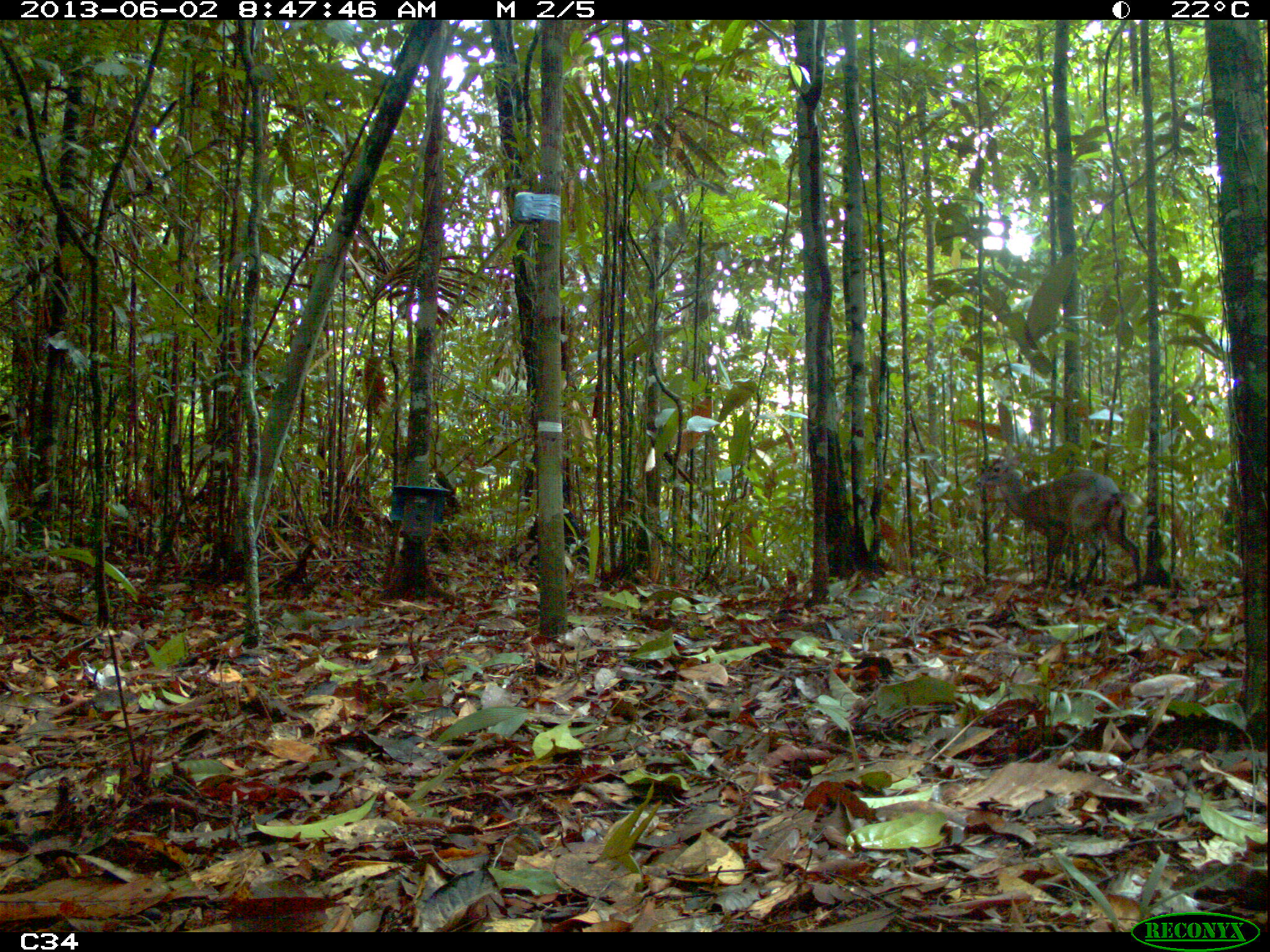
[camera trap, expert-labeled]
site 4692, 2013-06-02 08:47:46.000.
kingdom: Animalia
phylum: Chordata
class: Mammalia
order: Artiodactyla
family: Cervidae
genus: Mazama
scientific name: Mazama gouazoubira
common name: gray brocket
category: mazama gouazaoubira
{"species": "mazama gouazaoubira (gray brocket) (Mazama gouazoubira)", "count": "1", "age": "adult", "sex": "male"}